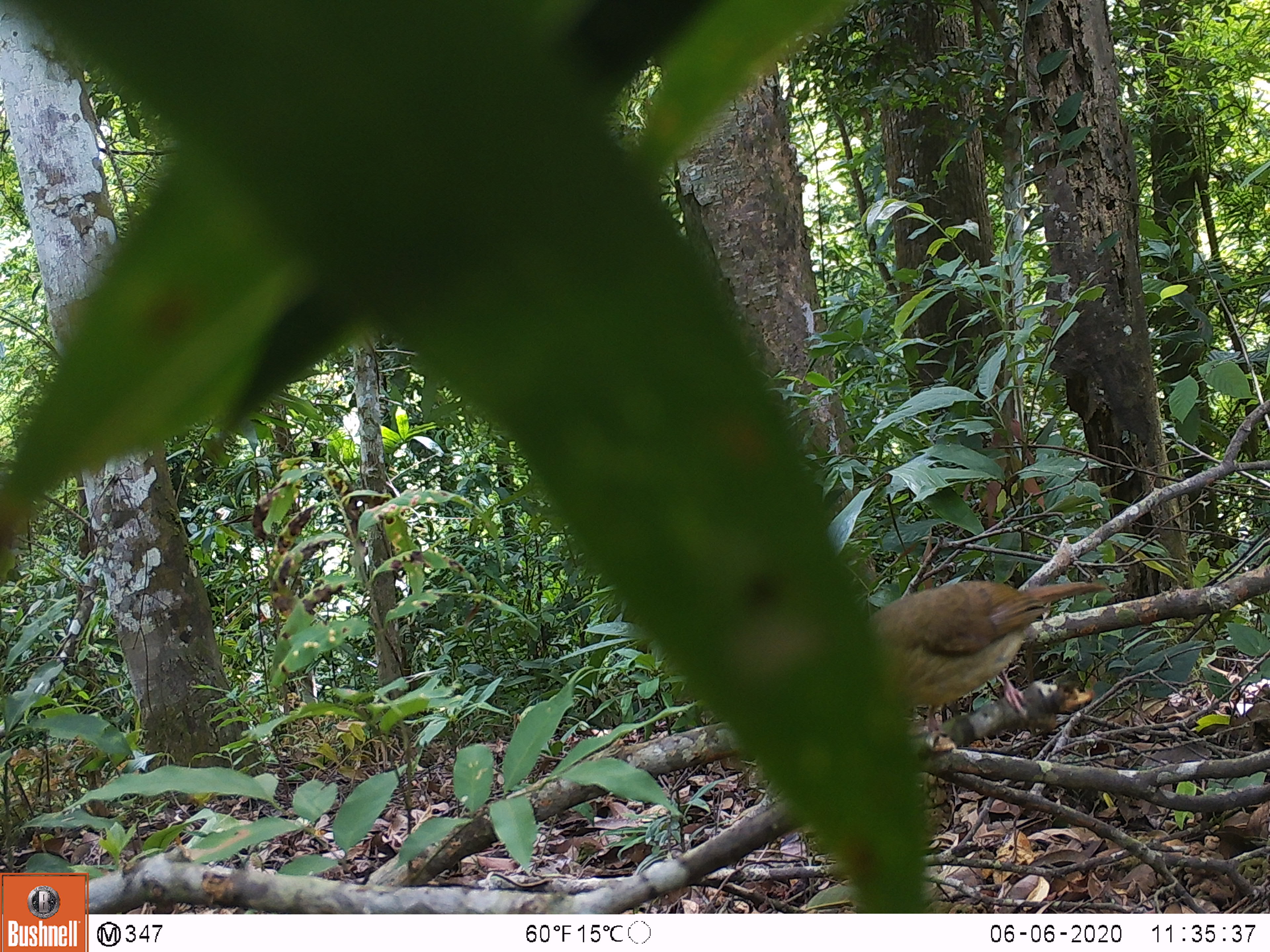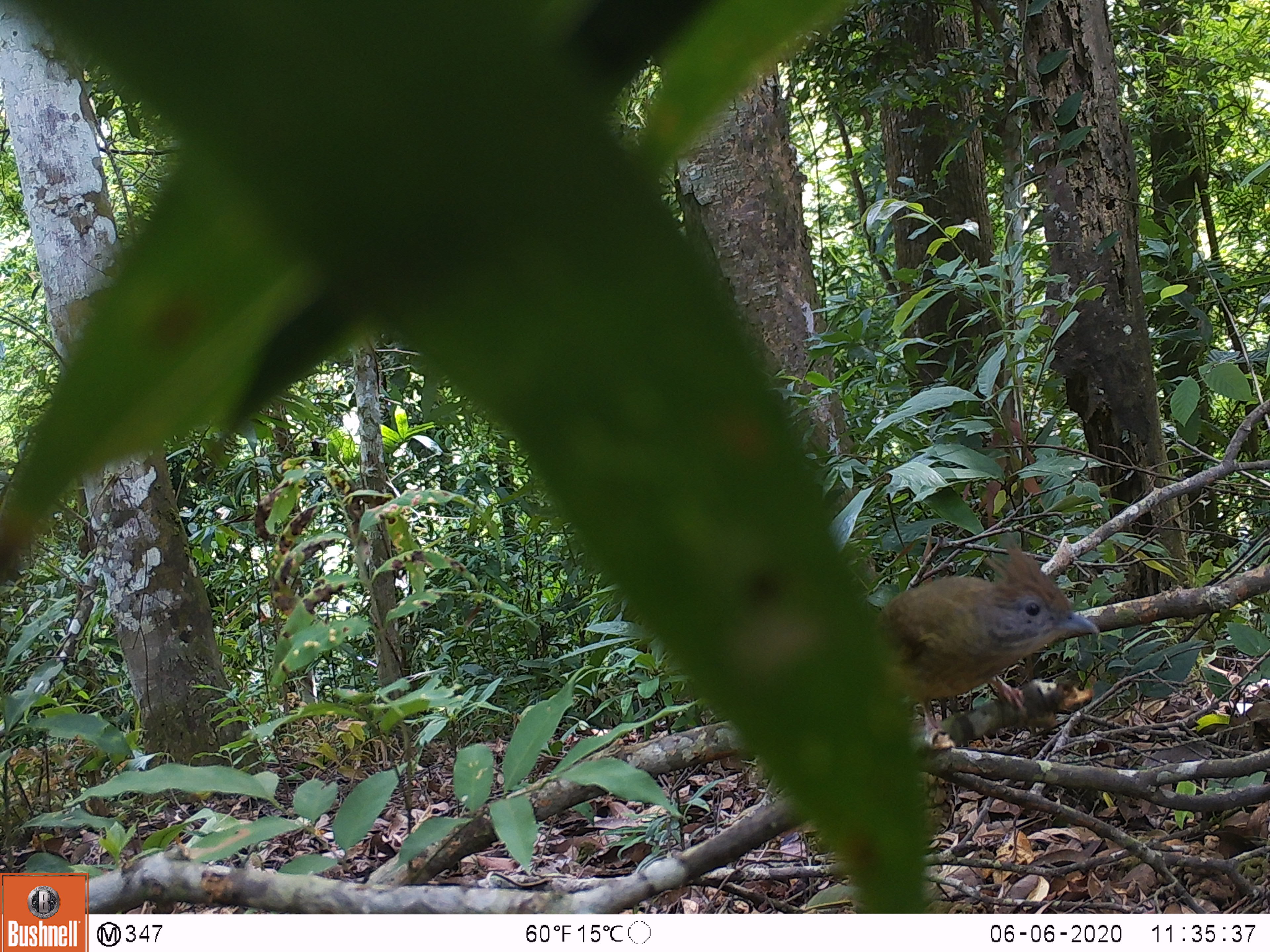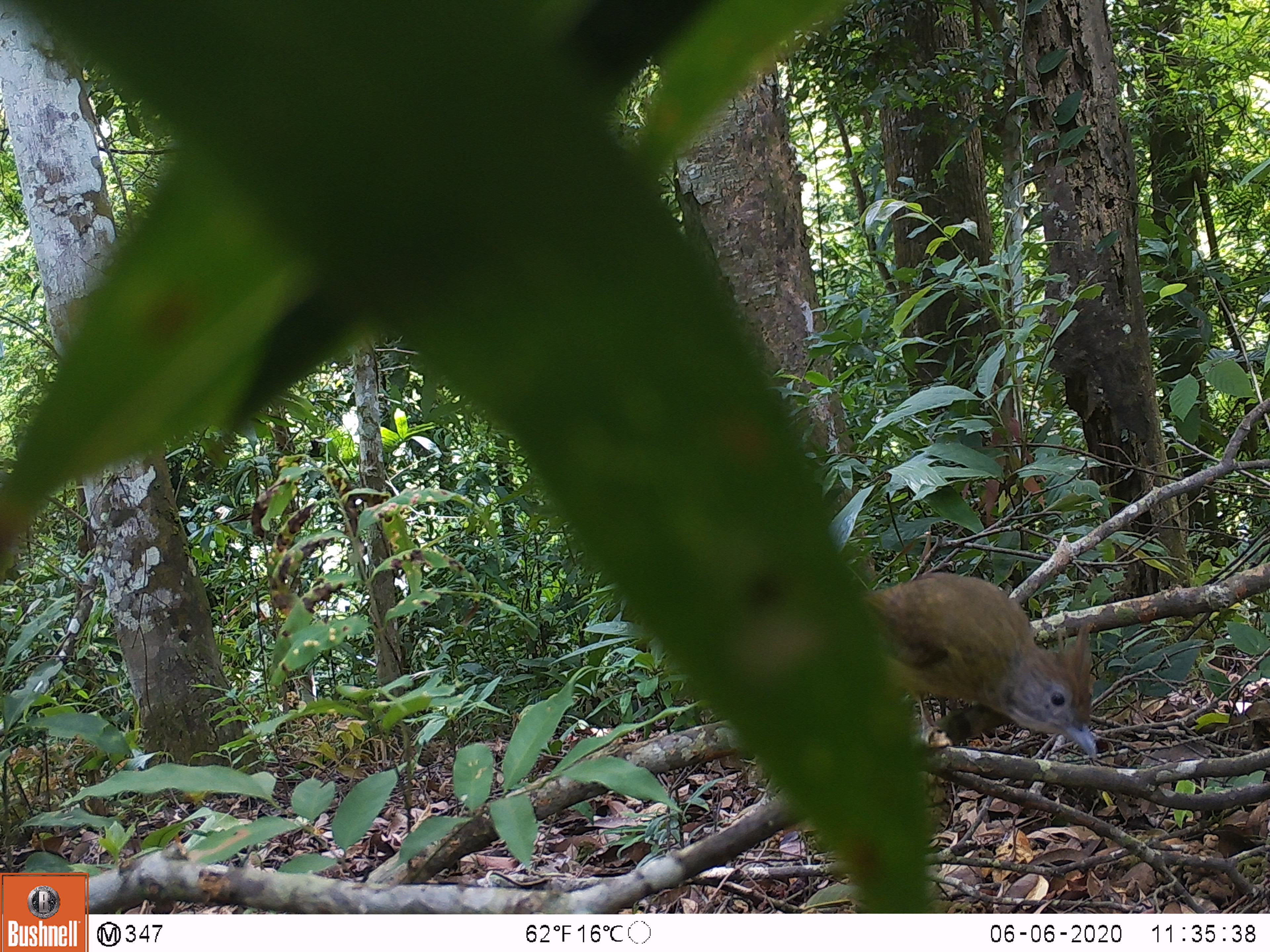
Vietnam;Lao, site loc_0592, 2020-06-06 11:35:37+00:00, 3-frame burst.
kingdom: Animalia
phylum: Chordata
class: Aves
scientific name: Aves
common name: bird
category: unidentified bird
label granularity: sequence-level